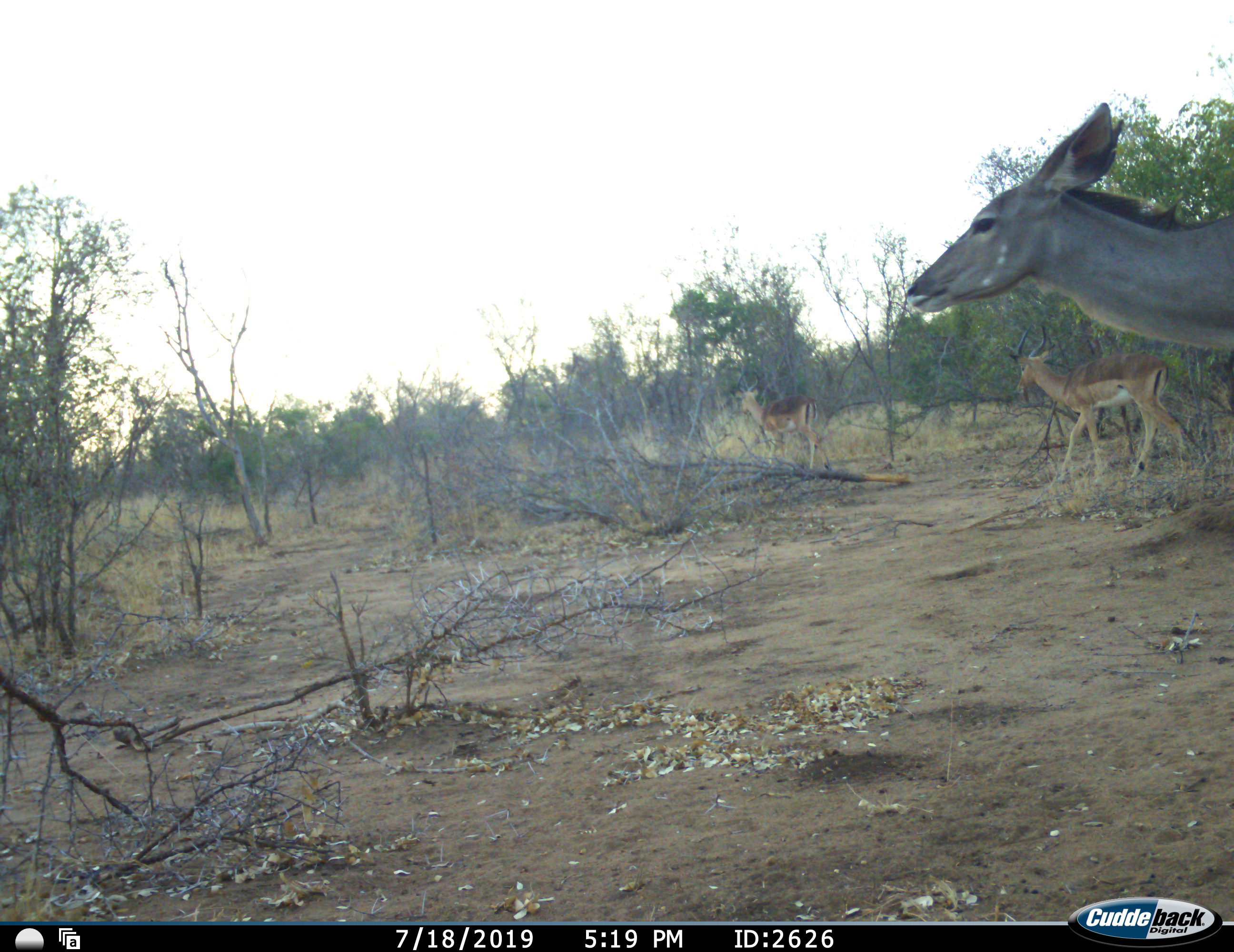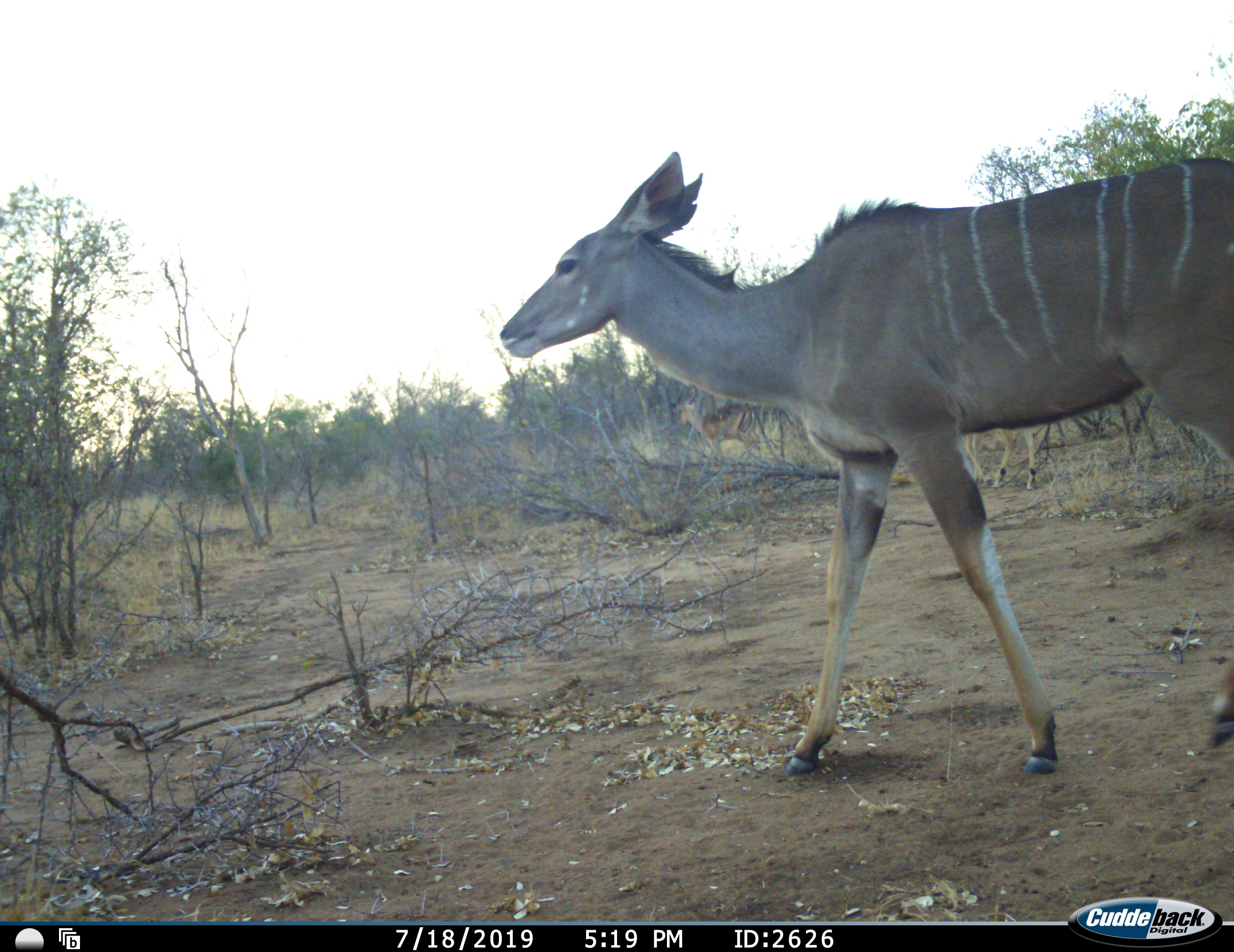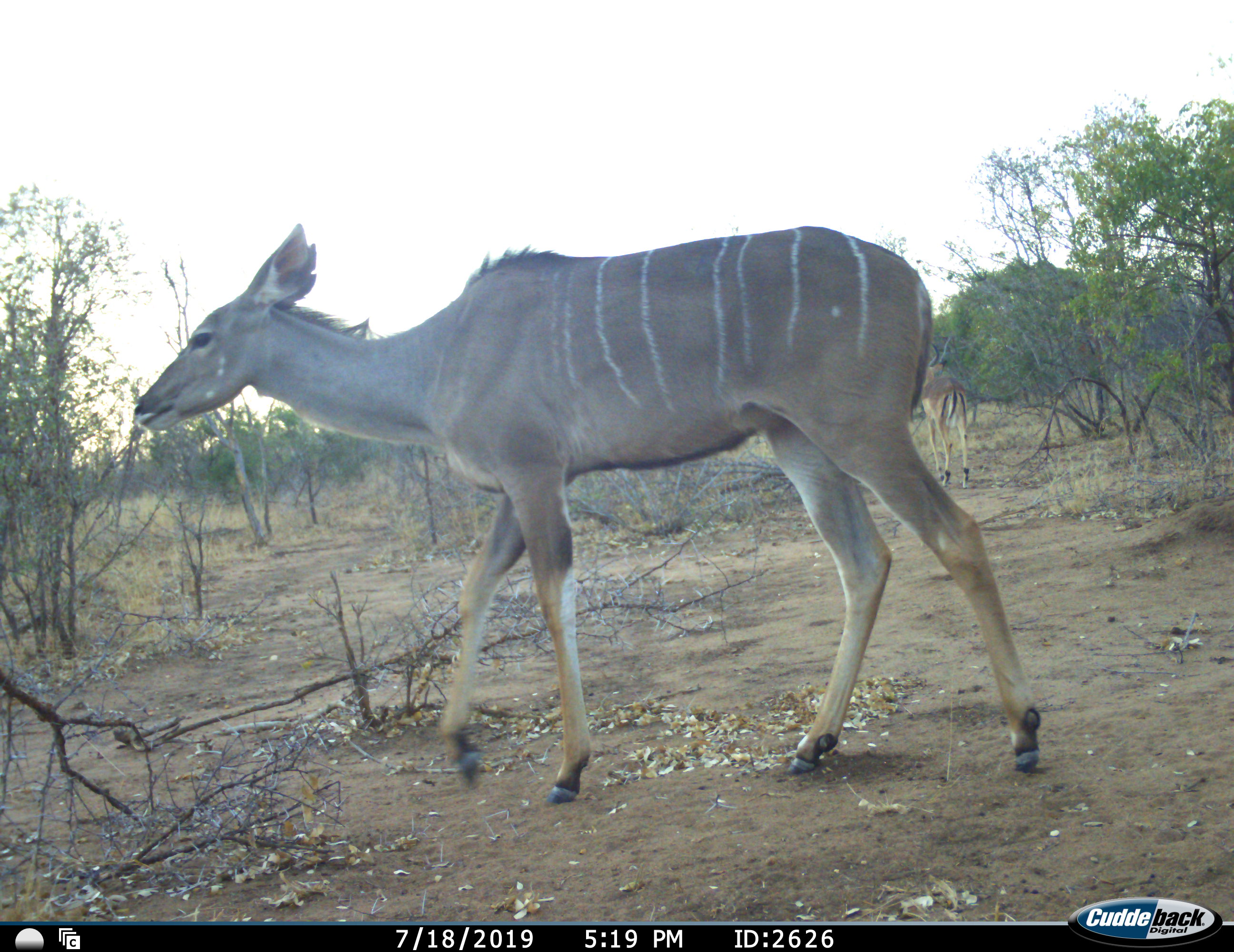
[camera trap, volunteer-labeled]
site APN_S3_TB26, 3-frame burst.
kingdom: Animalia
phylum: Chordata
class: Mammalia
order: Artiodactyla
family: Bovidae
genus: Aepyceros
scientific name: Aepyceros melampus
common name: impala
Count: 2.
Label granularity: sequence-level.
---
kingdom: Animalia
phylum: Chordata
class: Mammalia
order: Artiodactyla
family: Bovidae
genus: Tragelaphus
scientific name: Tragelaphus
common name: kudu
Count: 1.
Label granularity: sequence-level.